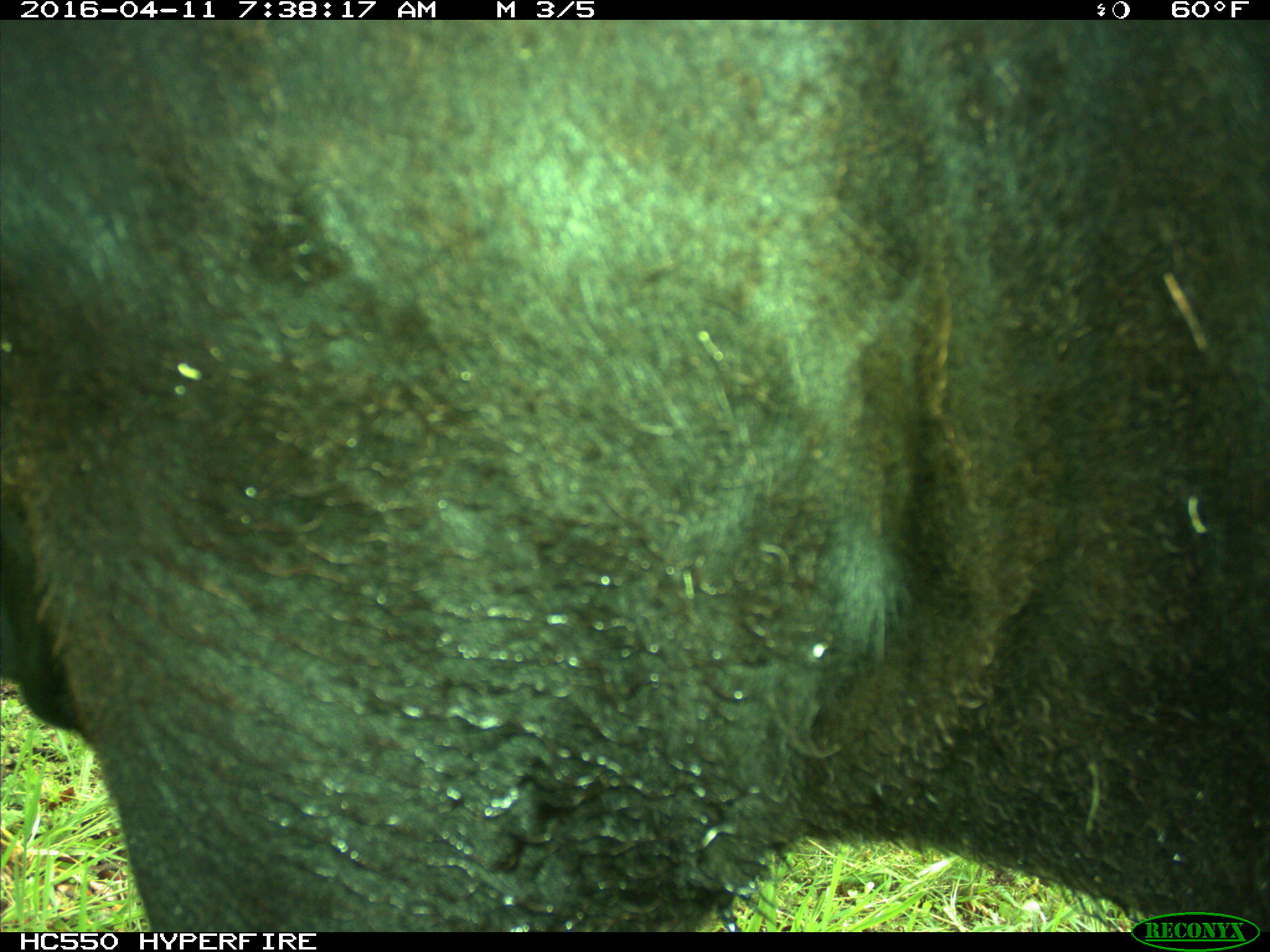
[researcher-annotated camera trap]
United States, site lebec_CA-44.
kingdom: Animalia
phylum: Chordata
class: Mammalia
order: Artiodactyla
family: Bovidae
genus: Bos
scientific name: Bos taurus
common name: domestic cow